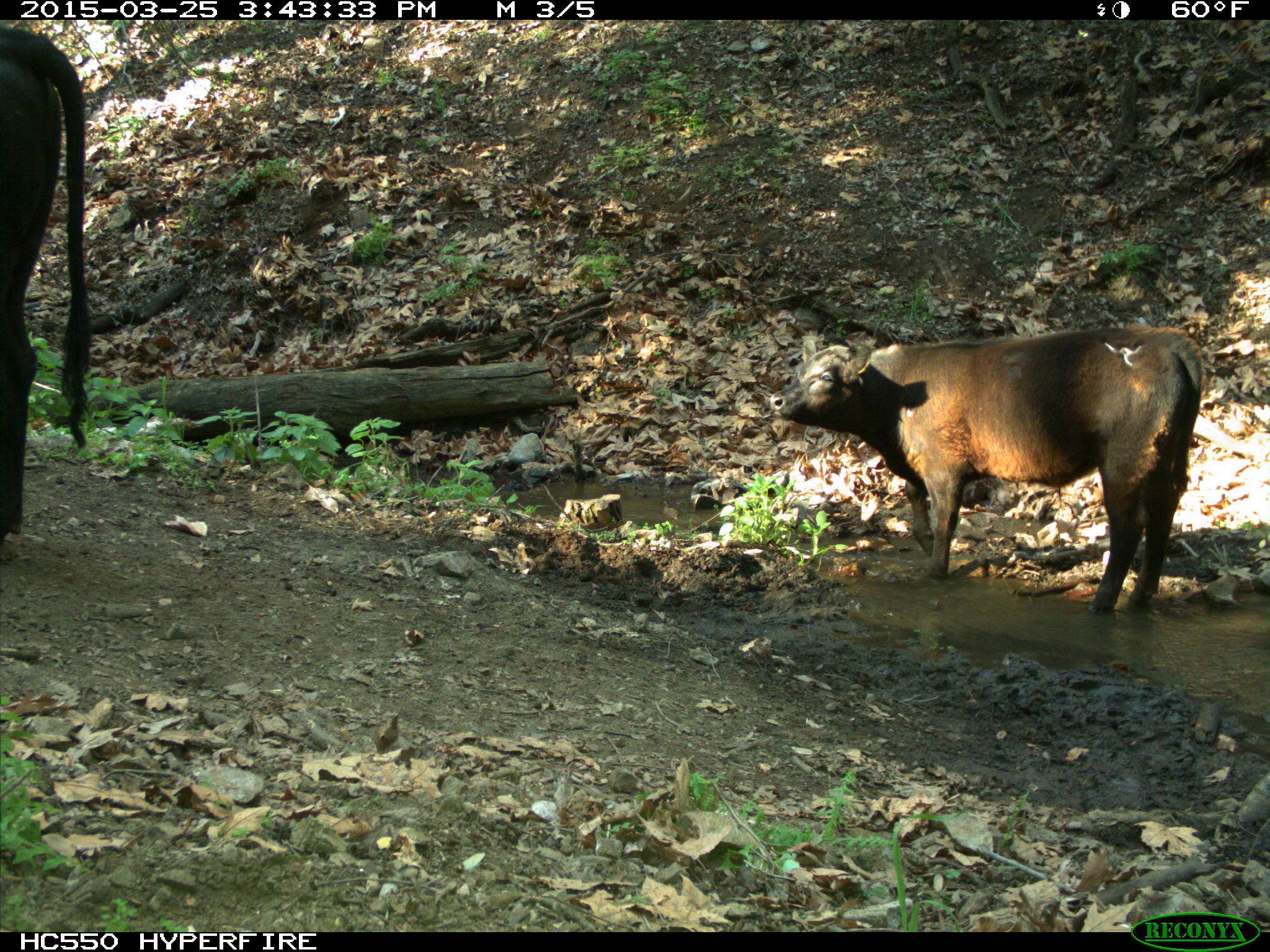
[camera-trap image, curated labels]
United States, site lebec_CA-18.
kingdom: Animalia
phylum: Chordata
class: Mammalia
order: Artiodactyla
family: Bovidae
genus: Bos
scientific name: Bos taurus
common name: domestic cow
Bos taurus (domestic cow).